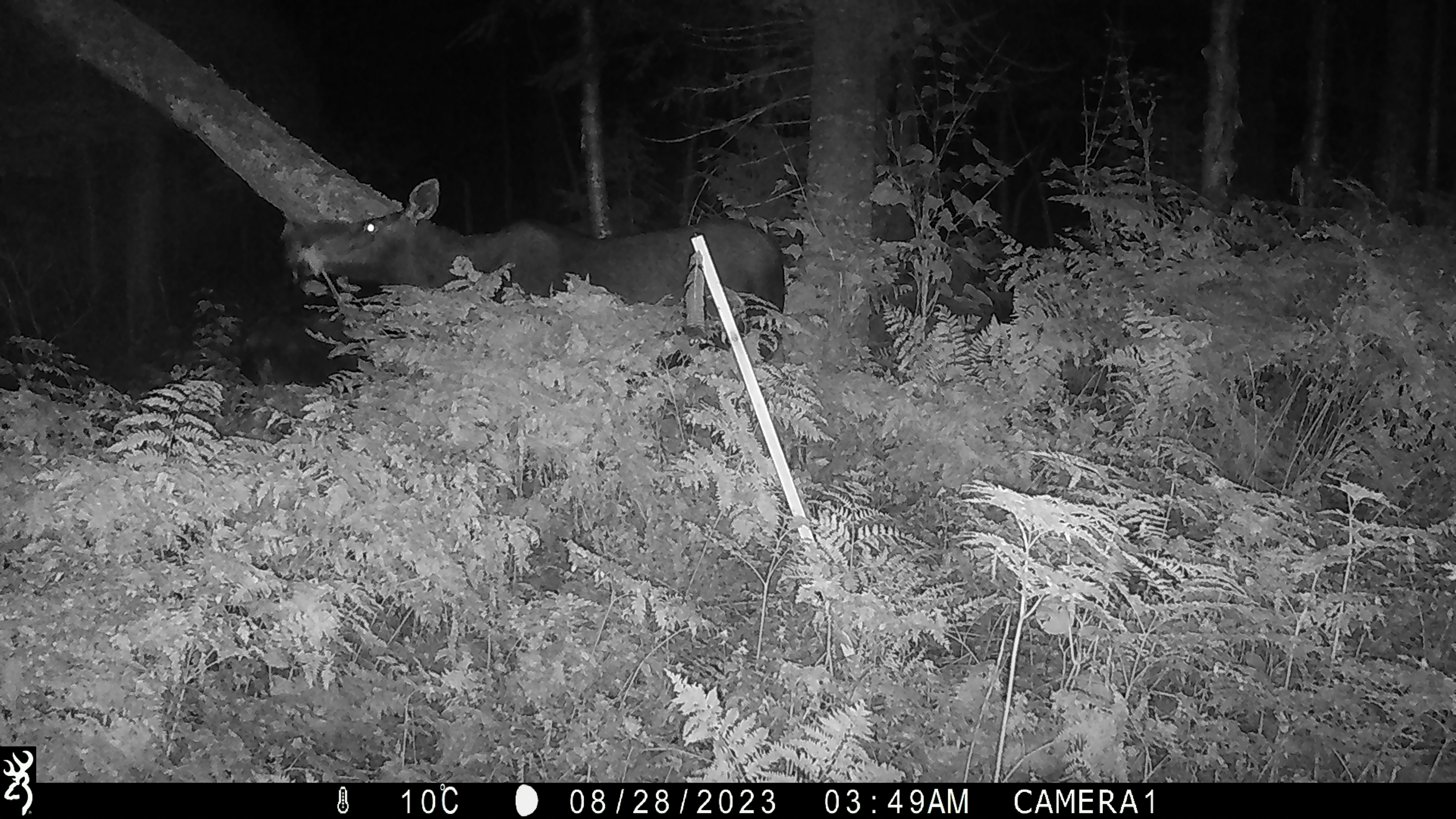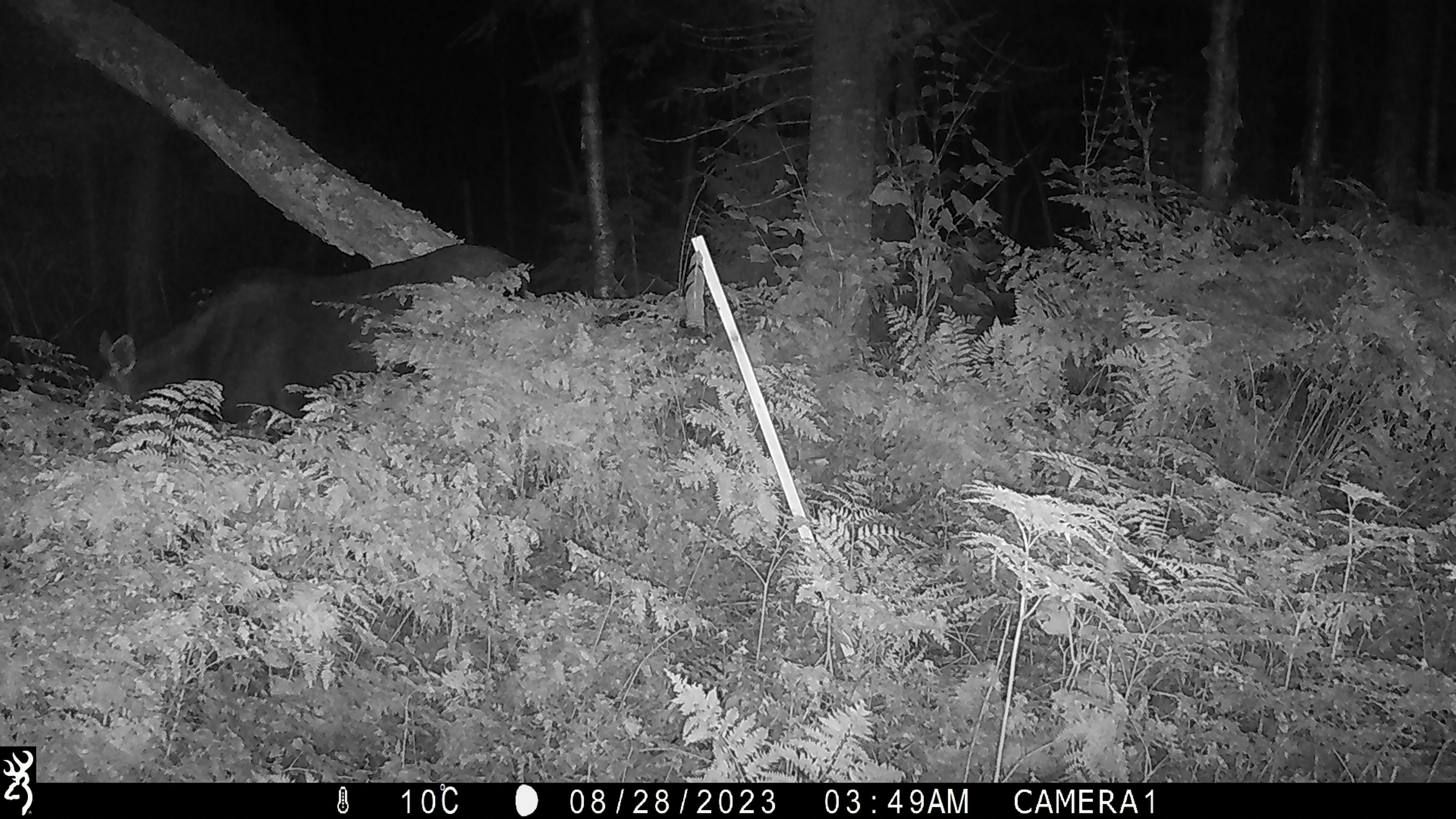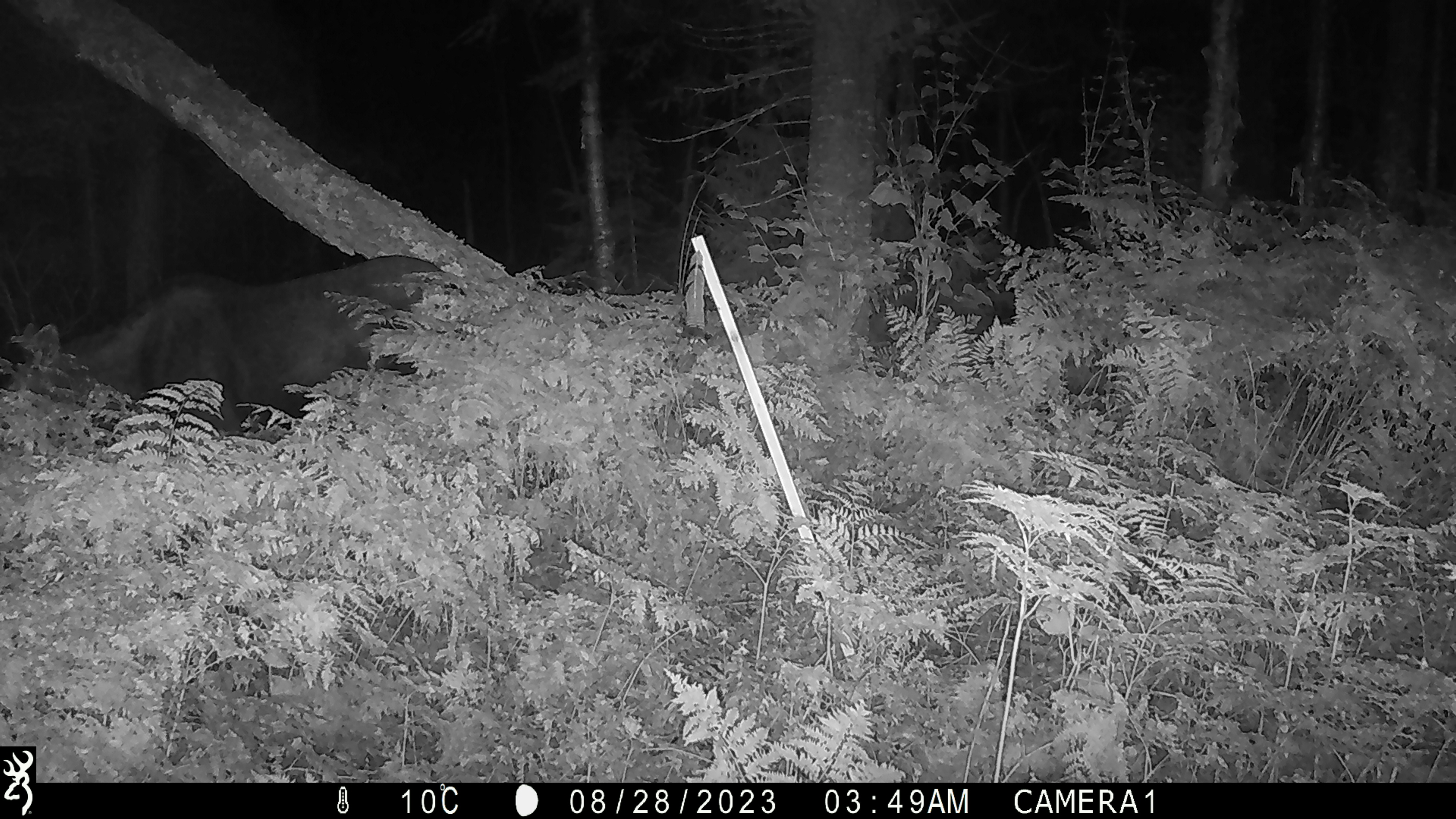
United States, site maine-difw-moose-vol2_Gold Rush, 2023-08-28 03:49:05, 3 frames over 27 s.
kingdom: Animalia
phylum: Chordata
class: Mammalia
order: Artiodactyla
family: Cervidae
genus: Alces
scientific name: Alces alces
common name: moose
Moose (Alces alces).